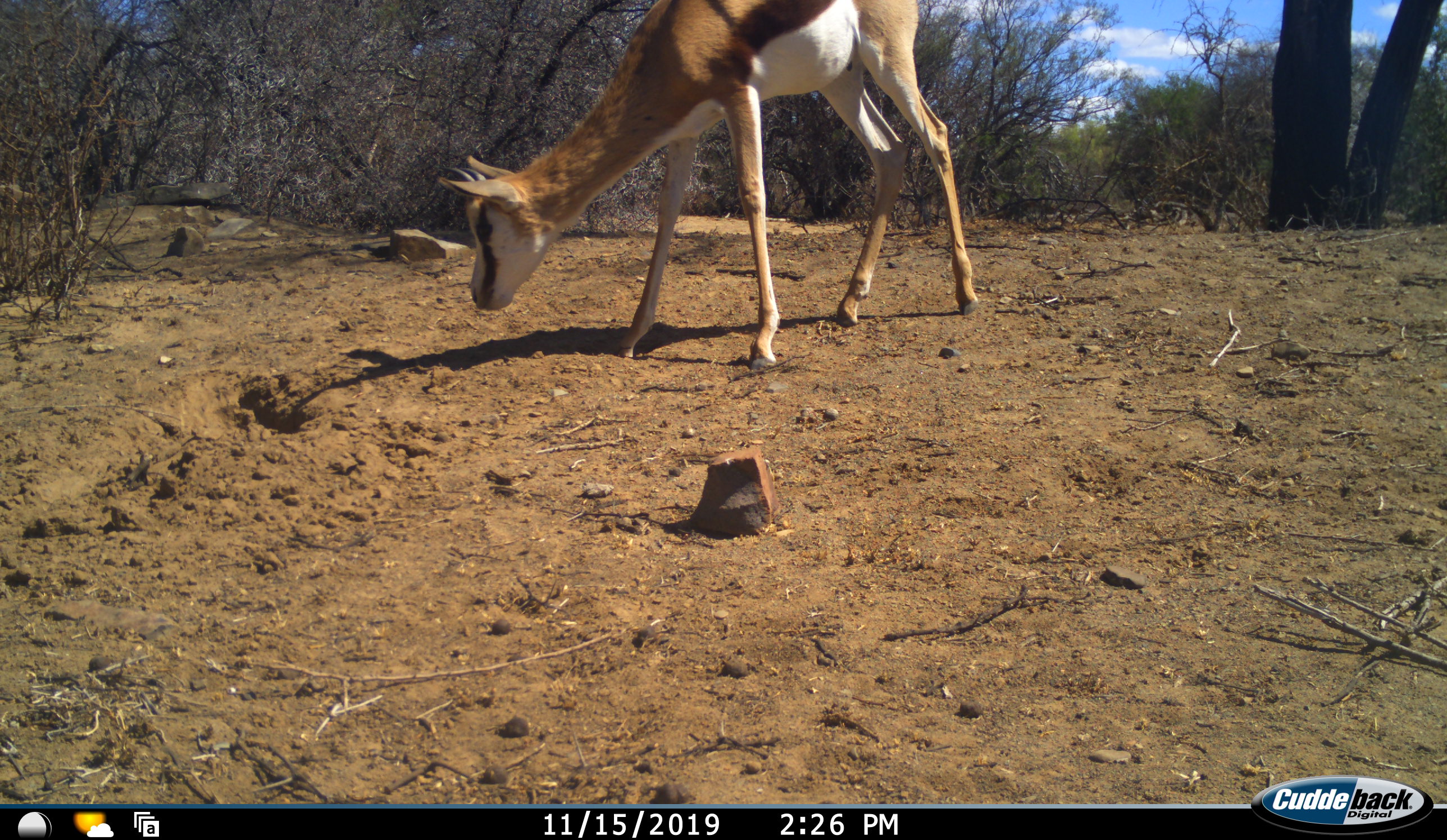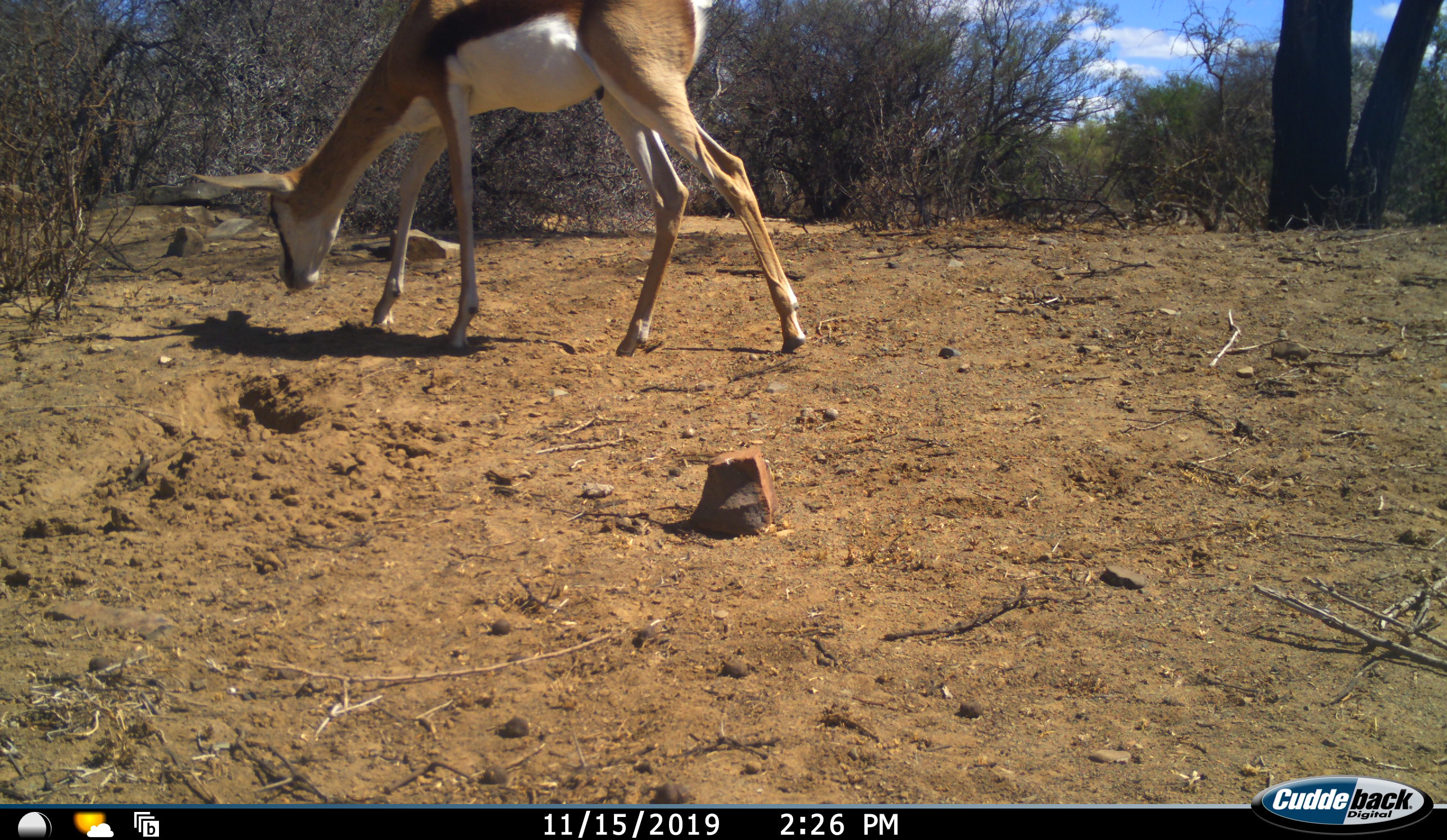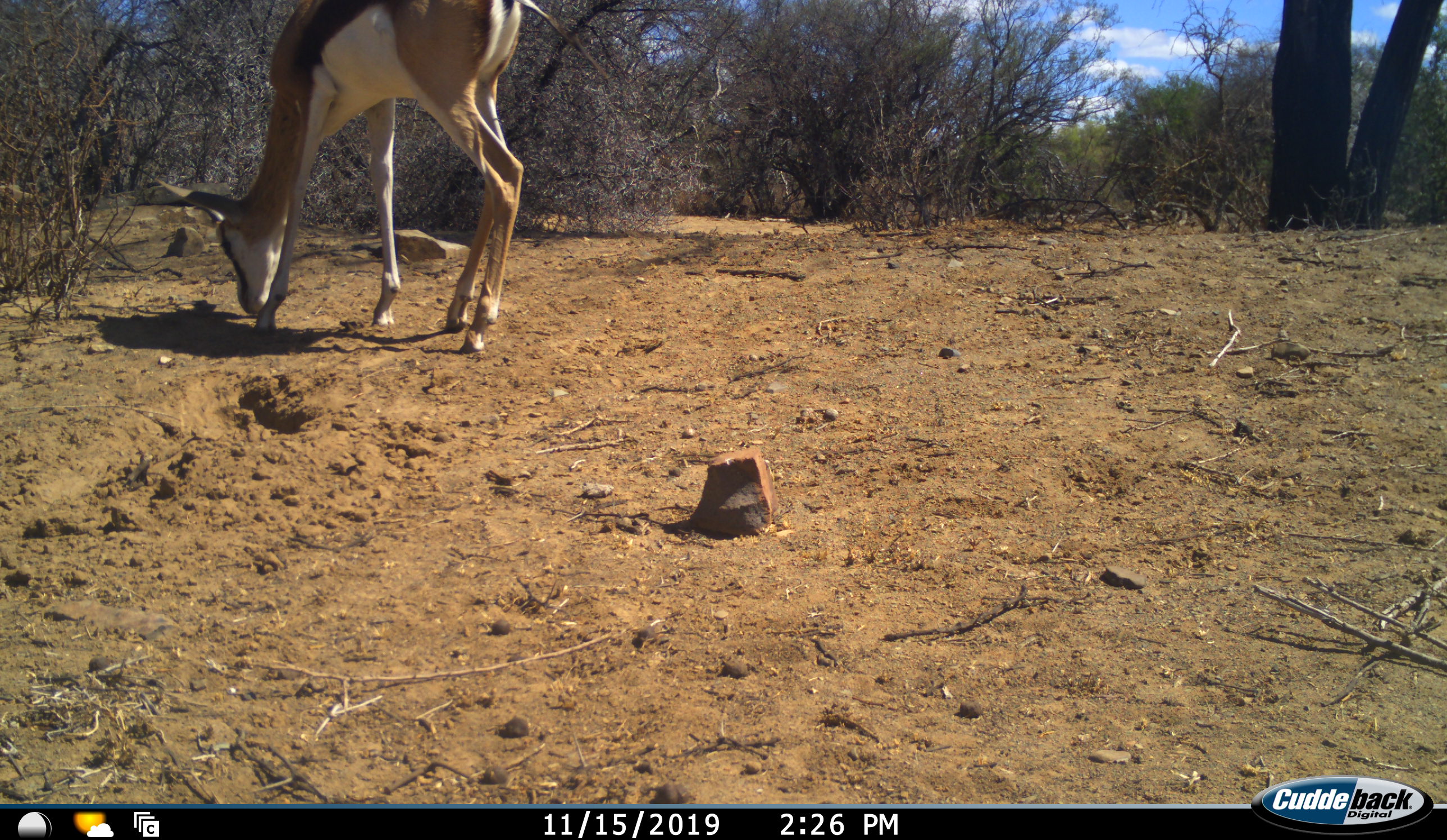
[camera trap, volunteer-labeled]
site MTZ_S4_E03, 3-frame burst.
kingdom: Animalia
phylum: Chordata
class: Mammalia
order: Artiodactyla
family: Bovidae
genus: Antidorcas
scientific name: Antidorcas marsupialis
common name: springbok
Springbok (Antidorcas marsupialis), count 1. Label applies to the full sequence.